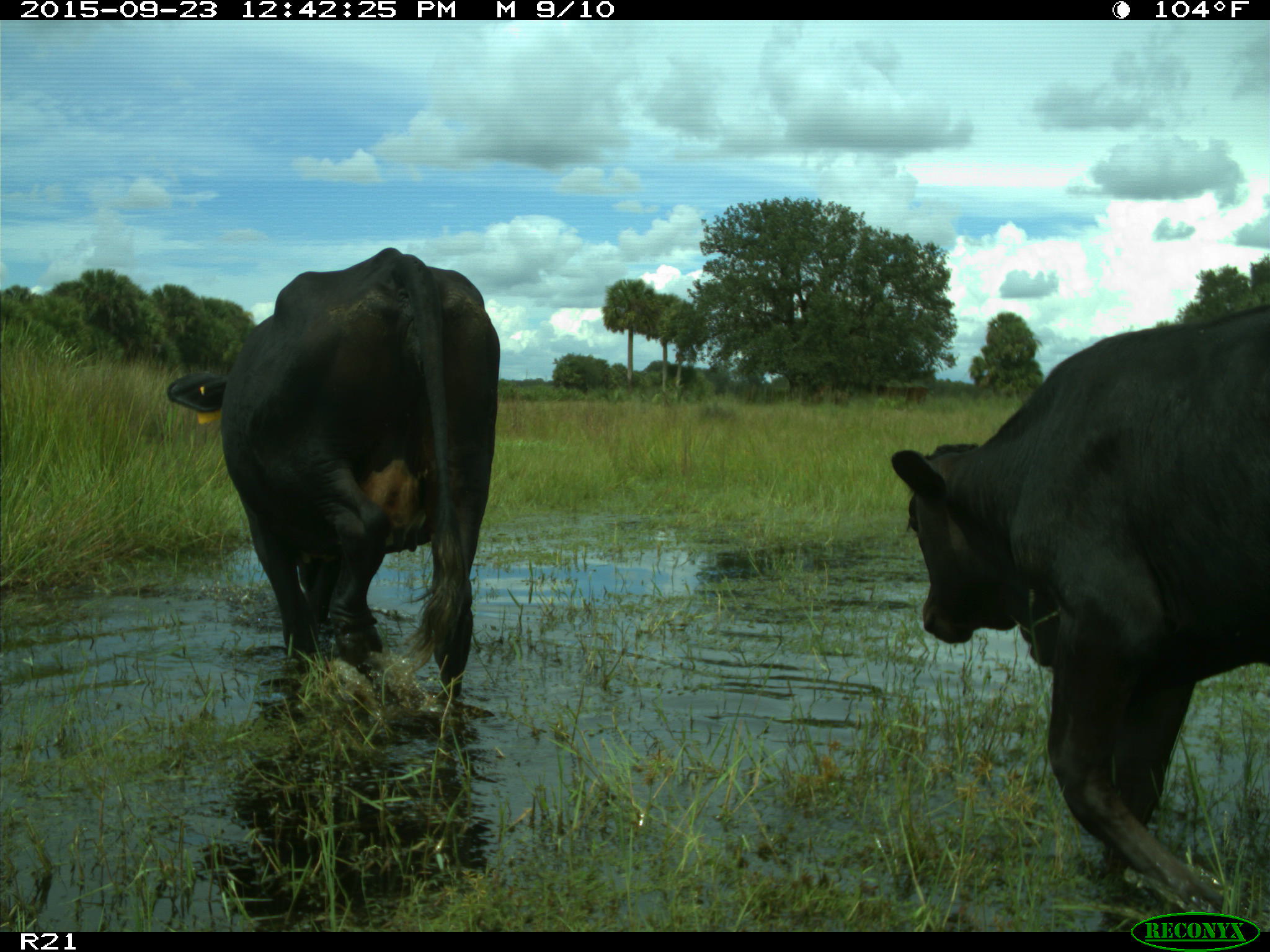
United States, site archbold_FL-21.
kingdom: Animalia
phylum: Chordata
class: Mammalia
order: Artiodactyla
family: Bovidae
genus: Bos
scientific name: Bos taurus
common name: domestic cow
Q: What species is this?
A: Bos taurus (domestic cow).